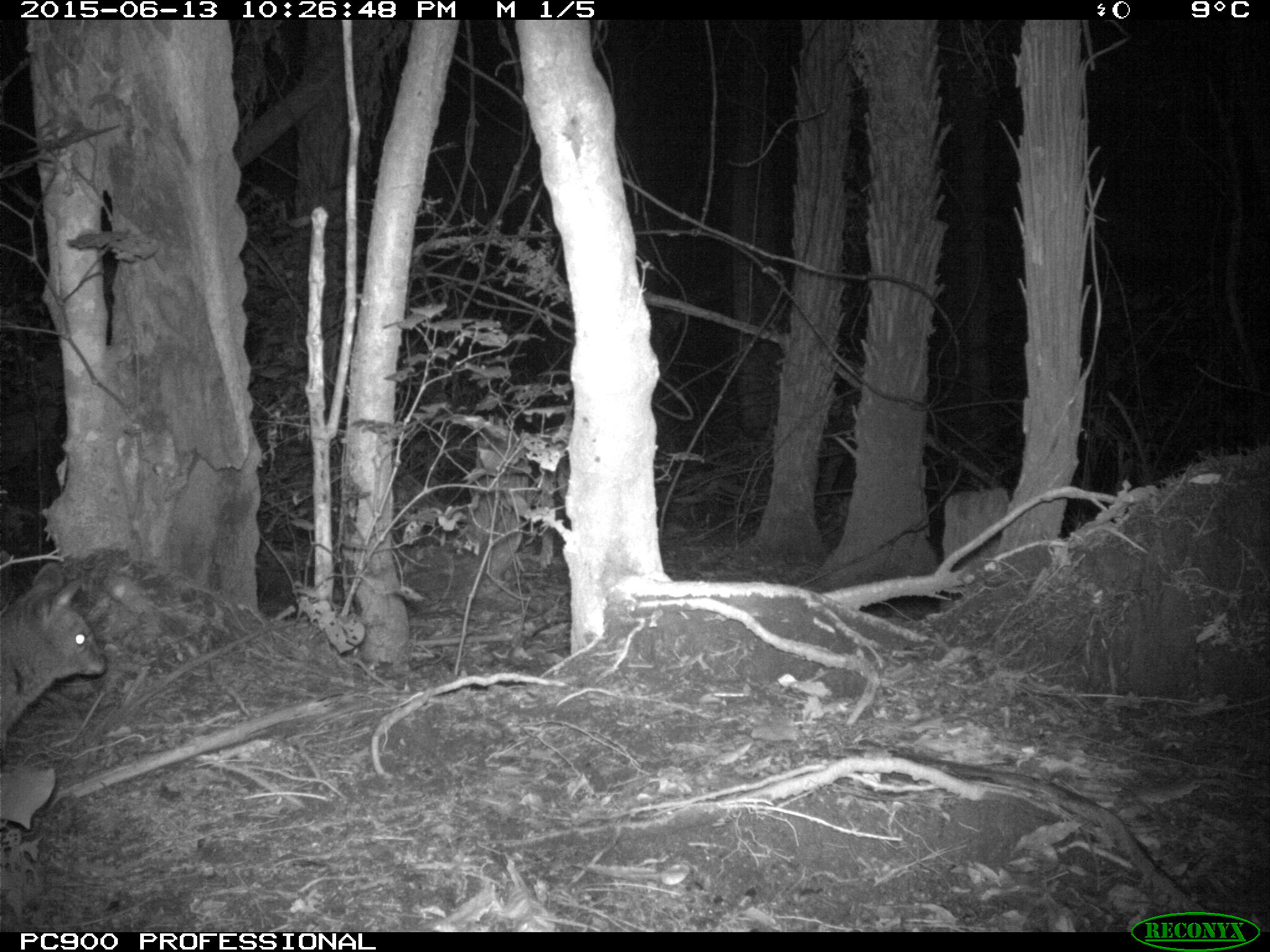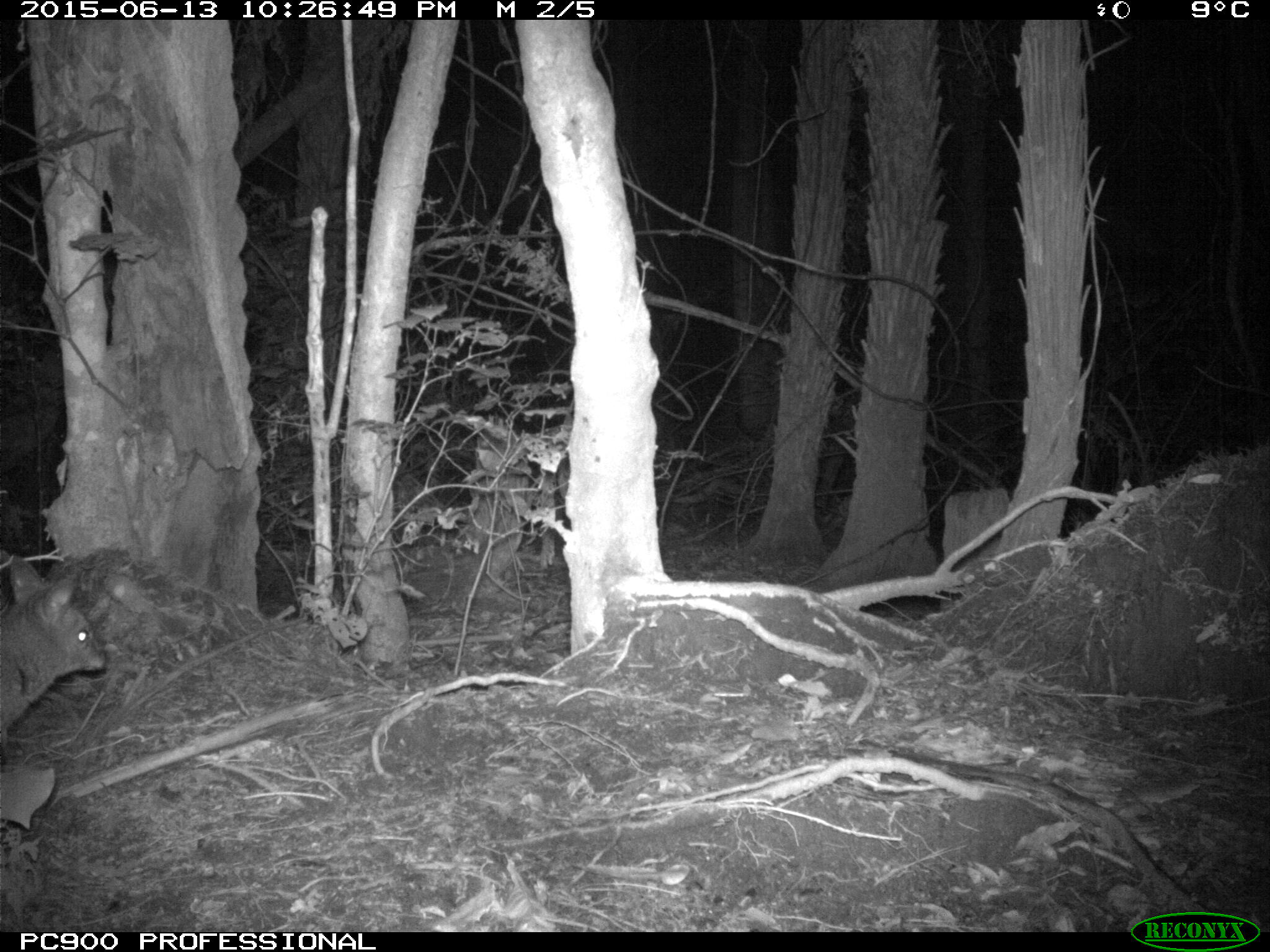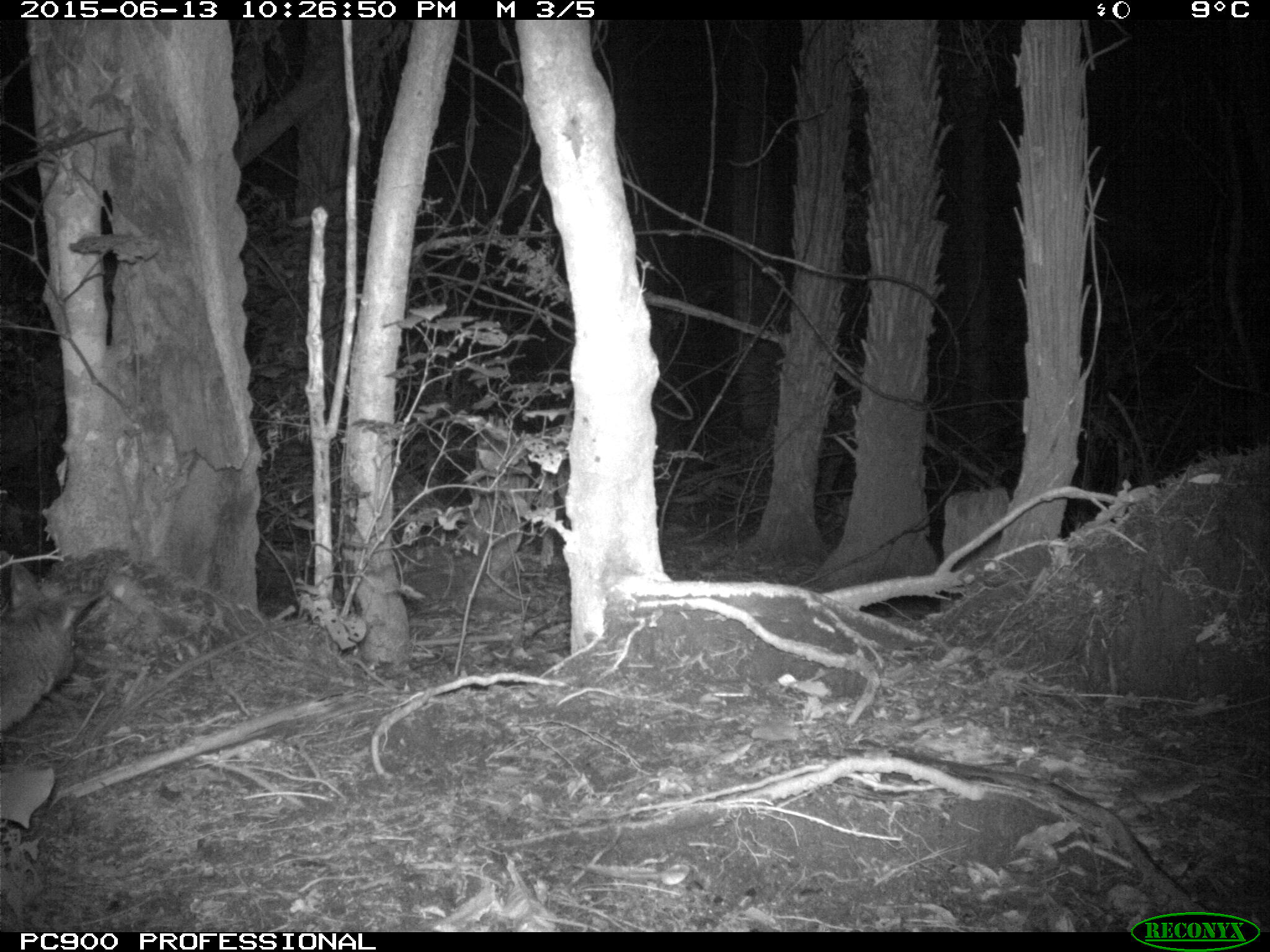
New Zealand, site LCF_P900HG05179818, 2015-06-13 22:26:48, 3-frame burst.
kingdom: Animalia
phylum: Chordata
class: Mammalia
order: Diprotodontia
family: Macropodidae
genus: Notamacropus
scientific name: Notamacropus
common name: wallaby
Wallaby (Notamacropus).